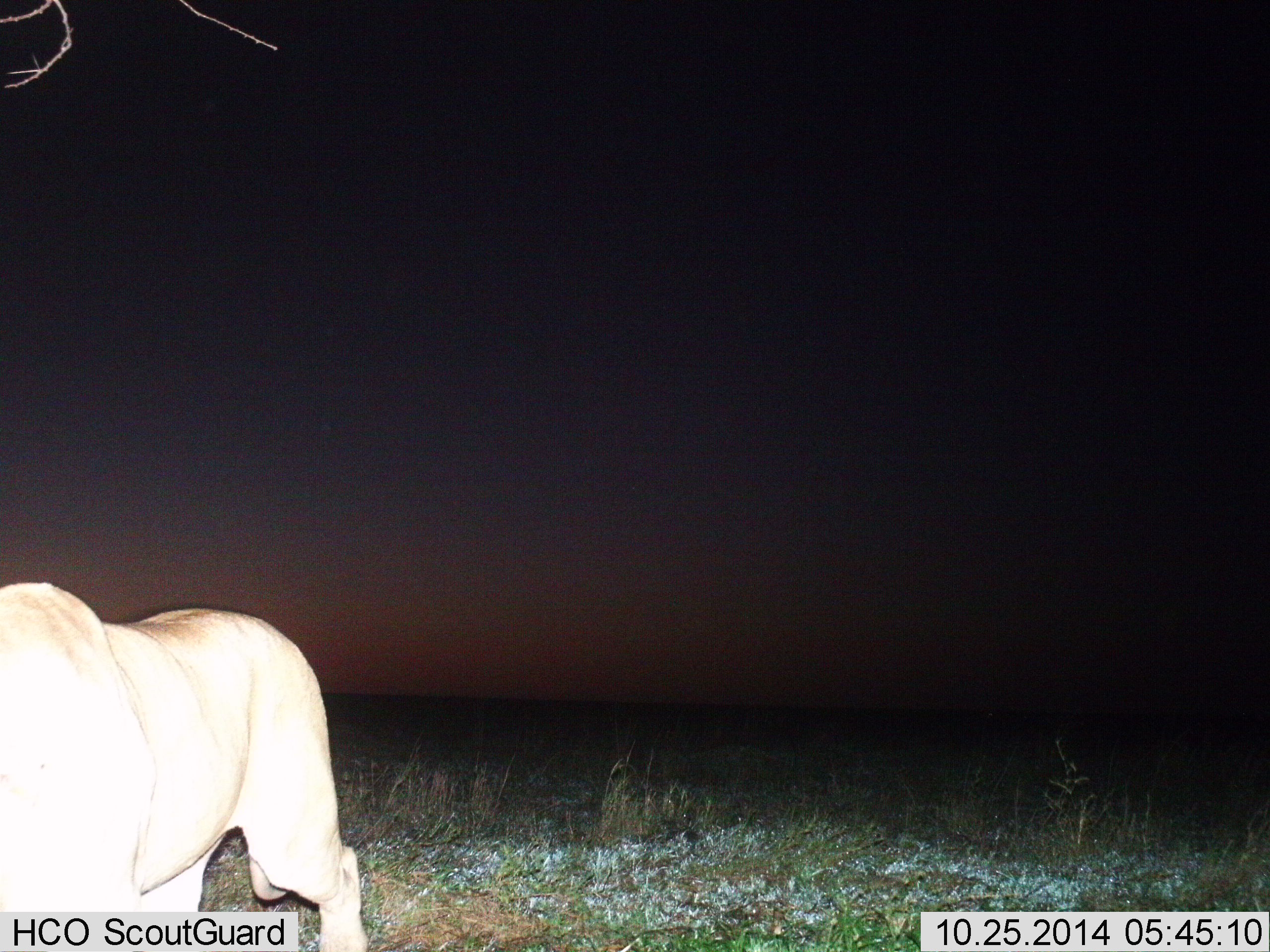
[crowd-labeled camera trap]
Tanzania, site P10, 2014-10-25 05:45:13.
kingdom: Animalia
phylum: Chordata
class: Mammalia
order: Carnivora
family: Felidae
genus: Panthera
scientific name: Panthera leo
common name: lion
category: lionfemale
Lionfemale (lion) (Panthera leo), count 1. Behavior (volunteer vote fractions): standing 10%, resting 0%, moving 90%, interacting 0%. Young present (vote fraction): 0%. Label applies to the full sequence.